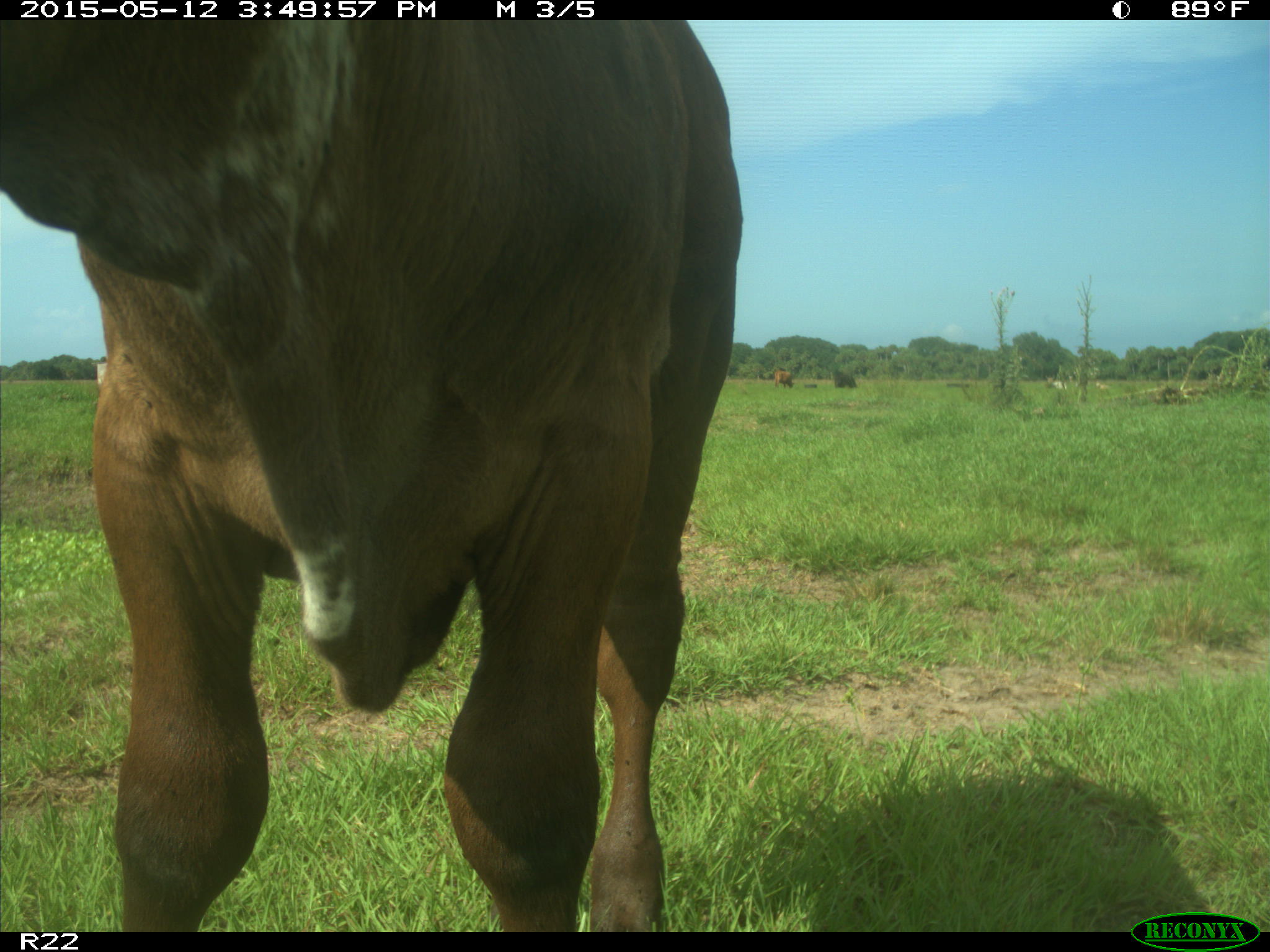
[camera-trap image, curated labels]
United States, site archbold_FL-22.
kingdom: Animalia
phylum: Chordata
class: Mammalia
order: Artiodactyla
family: Bovidae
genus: Bos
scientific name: Bos taurus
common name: domestic cow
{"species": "Bos taurus (domestic cow)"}